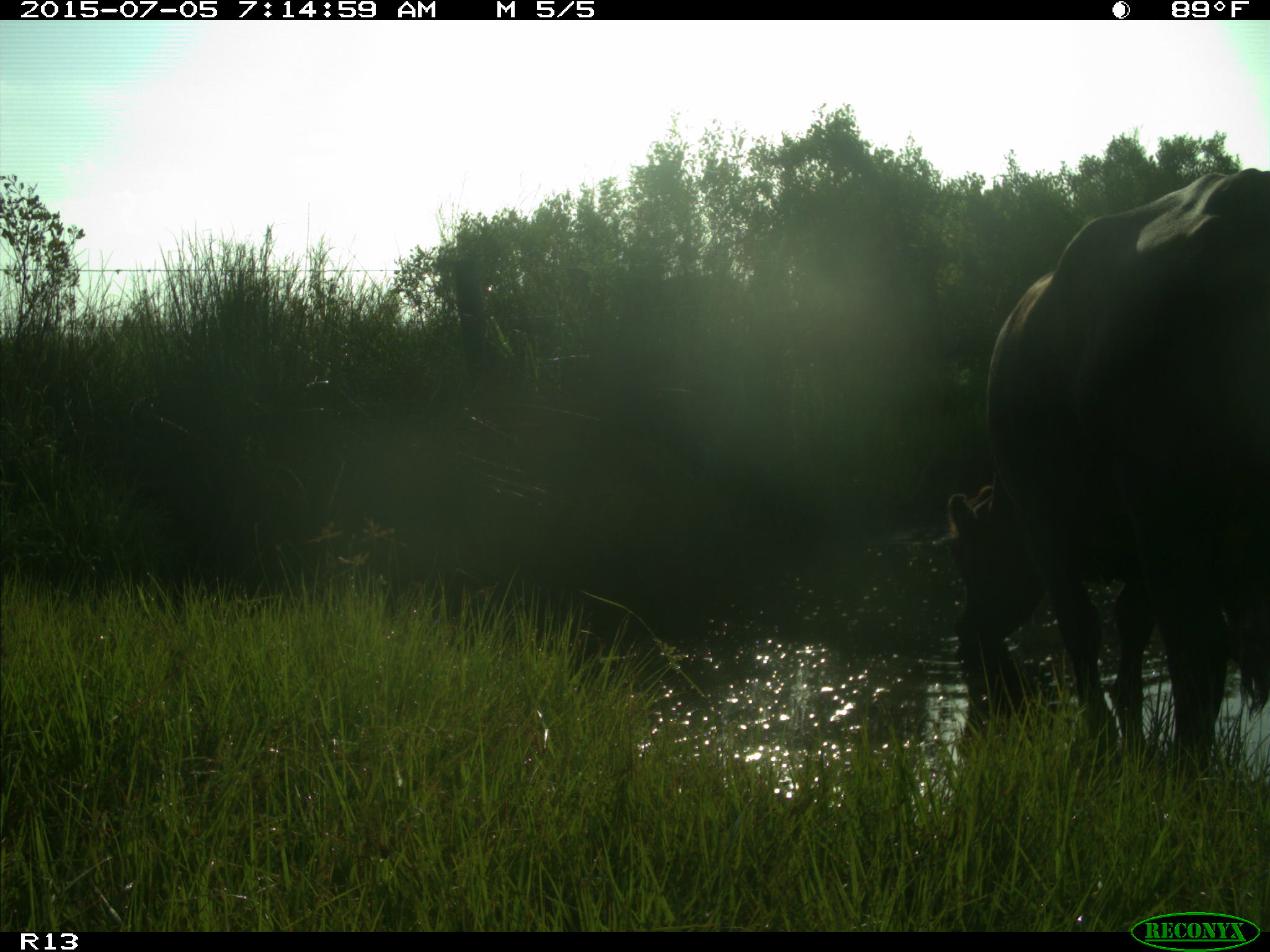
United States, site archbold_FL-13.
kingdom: Animalia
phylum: Chordata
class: Mammalia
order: Artiodactyla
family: Bovidae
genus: Bos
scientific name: Bos taurus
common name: domestic cow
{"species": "Bos taurus (domestic cow)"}